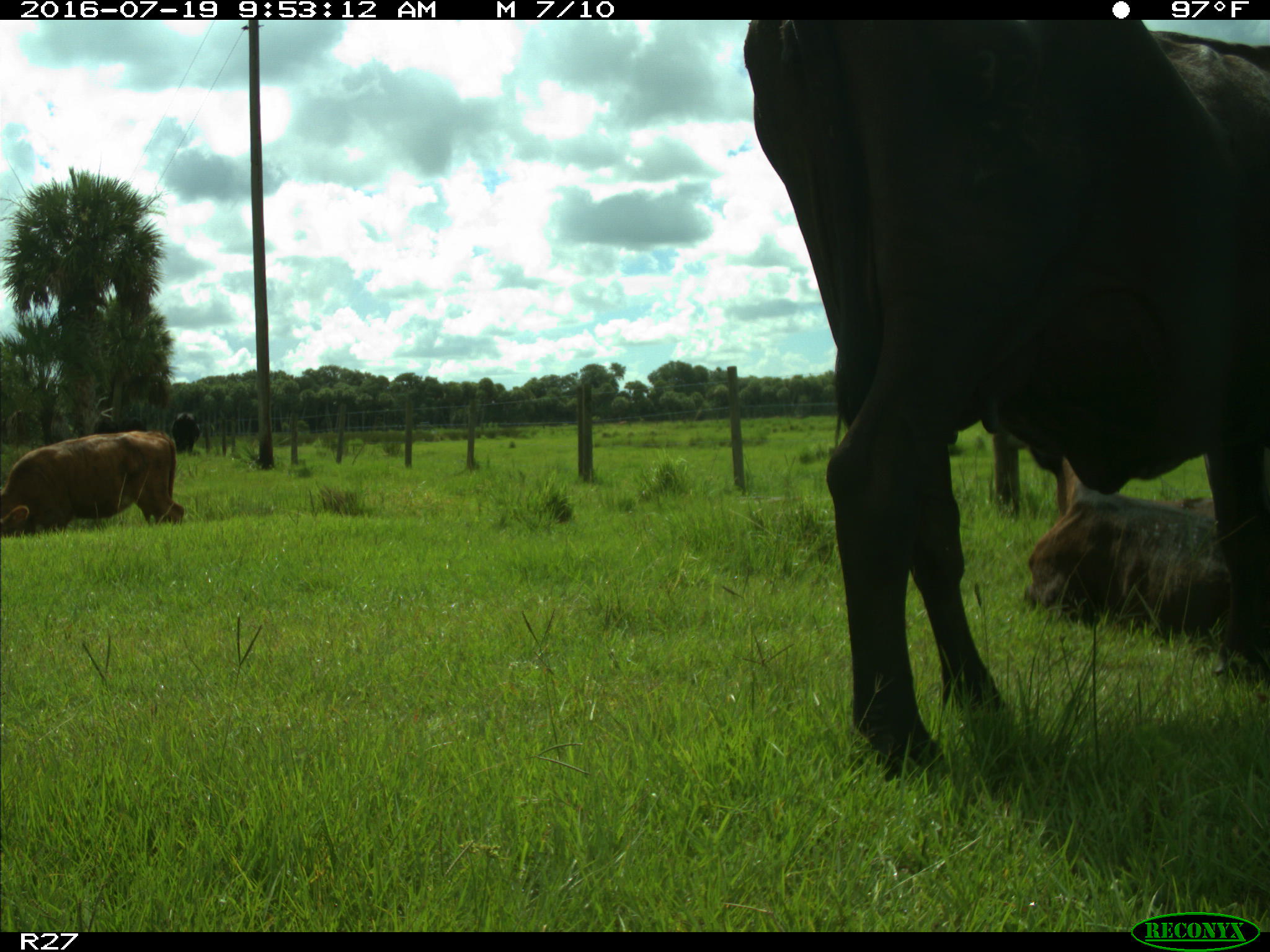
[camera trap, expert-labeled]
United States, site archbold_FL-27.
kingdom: Animalia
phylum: Chordata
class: Mammalia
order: Artiodactyla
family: Bovidae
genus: Bos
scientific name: Bos taurus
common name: domestic cow